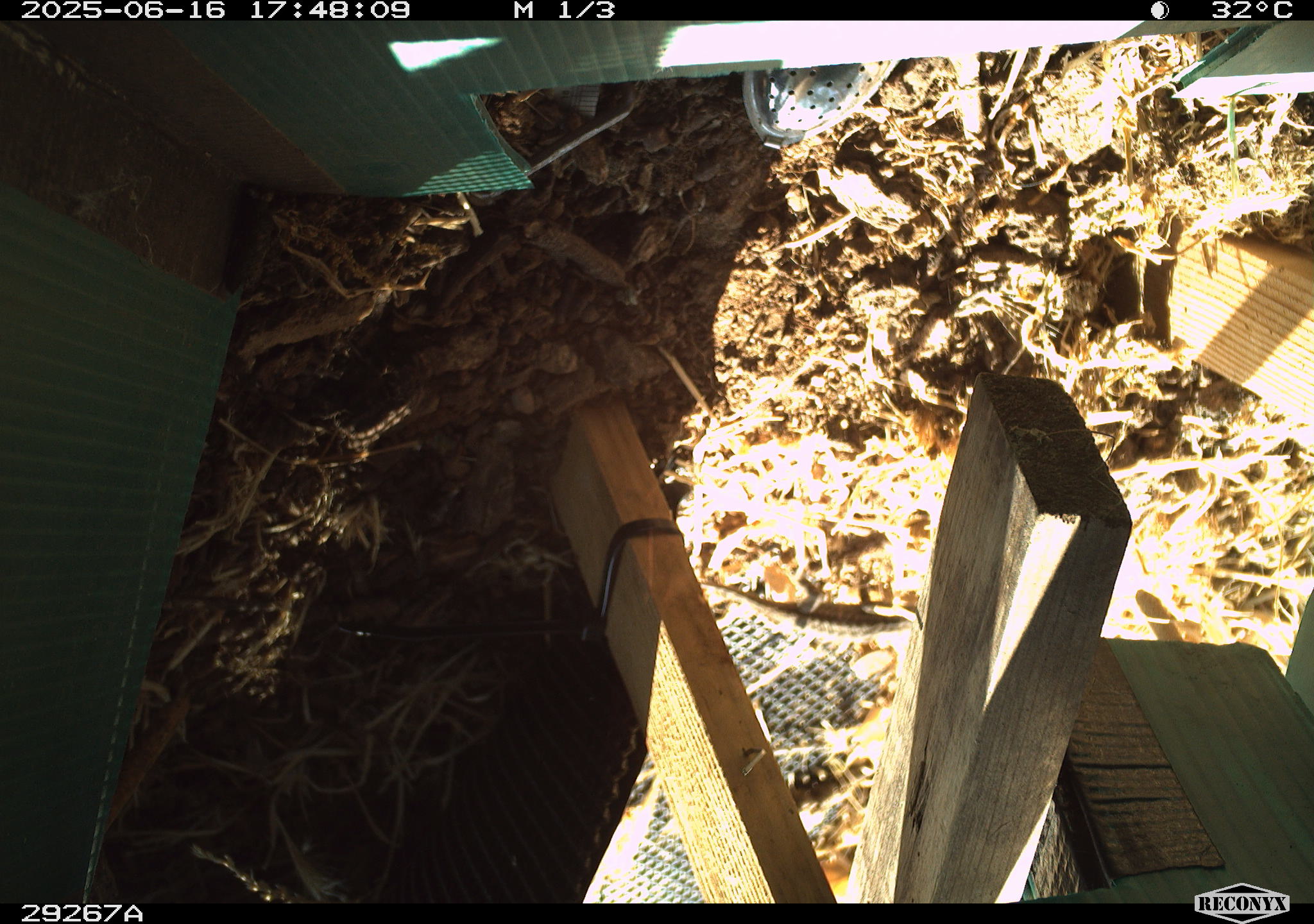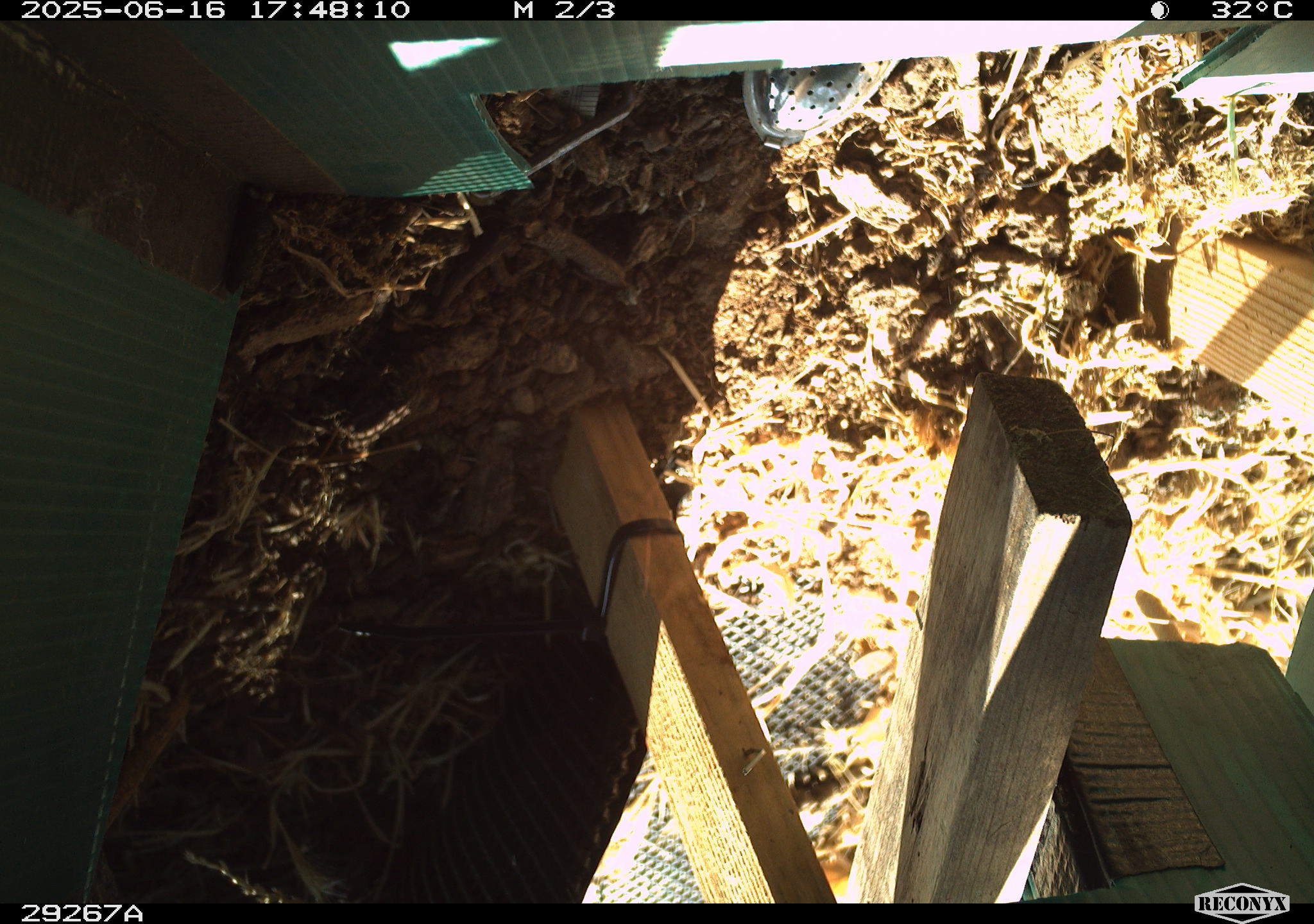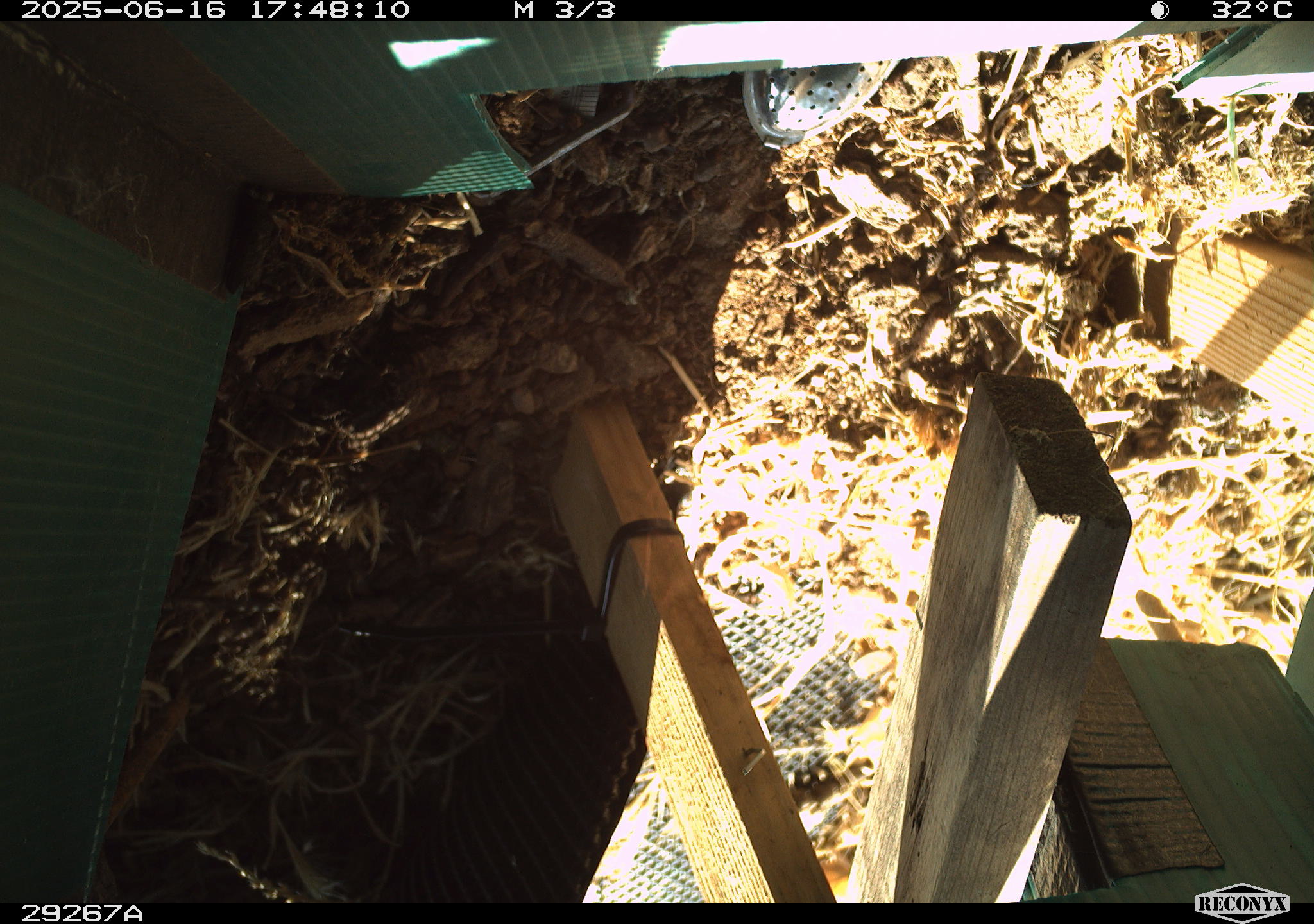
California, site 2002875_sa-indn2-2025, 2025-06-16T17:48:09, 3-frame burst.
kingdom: Animalia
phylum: Chordata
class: Reptilia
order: Squamata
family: Phrynosomatidae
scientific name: Phrynosomatidae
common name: north american spiny lizards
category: sceloporus/uta species